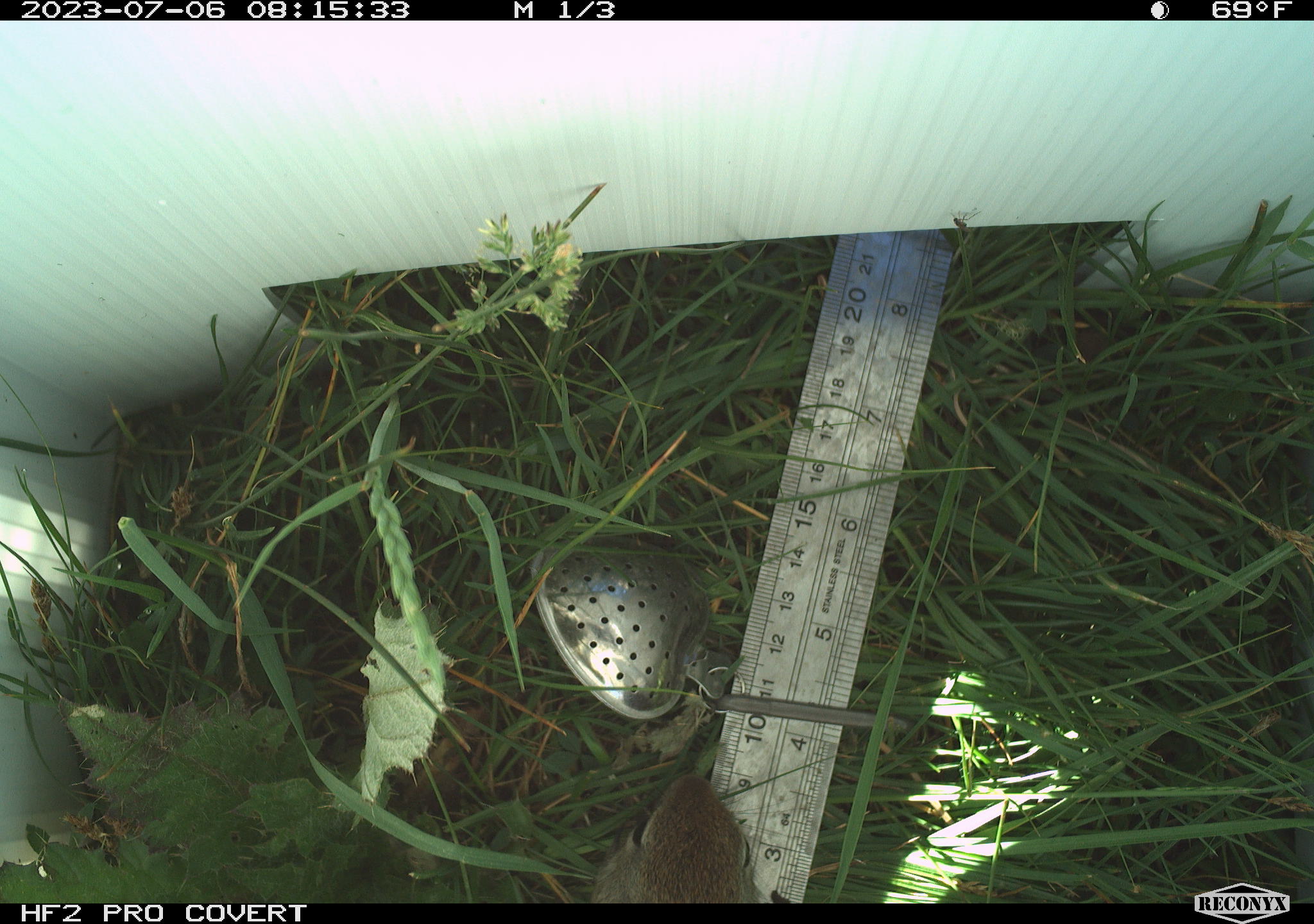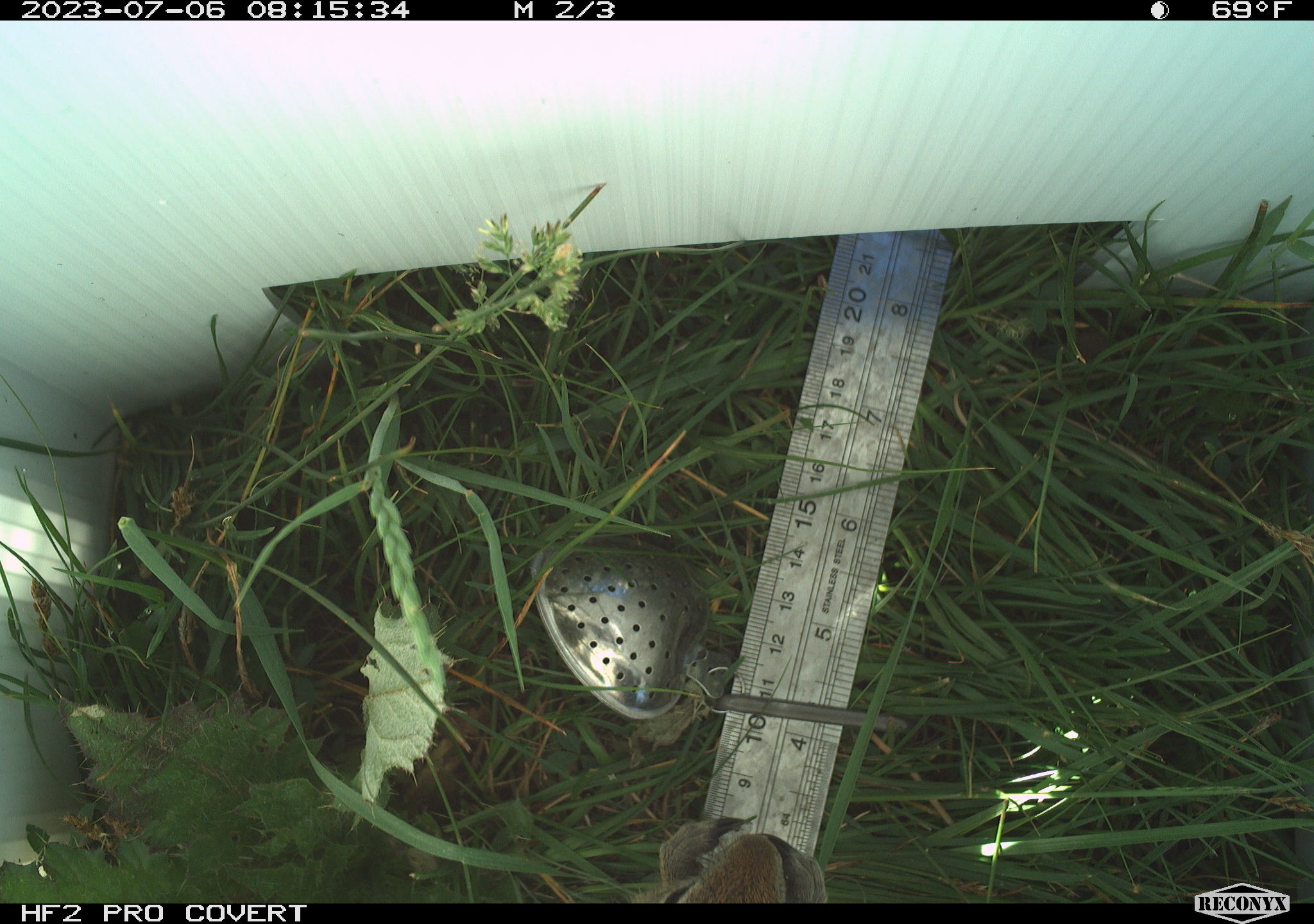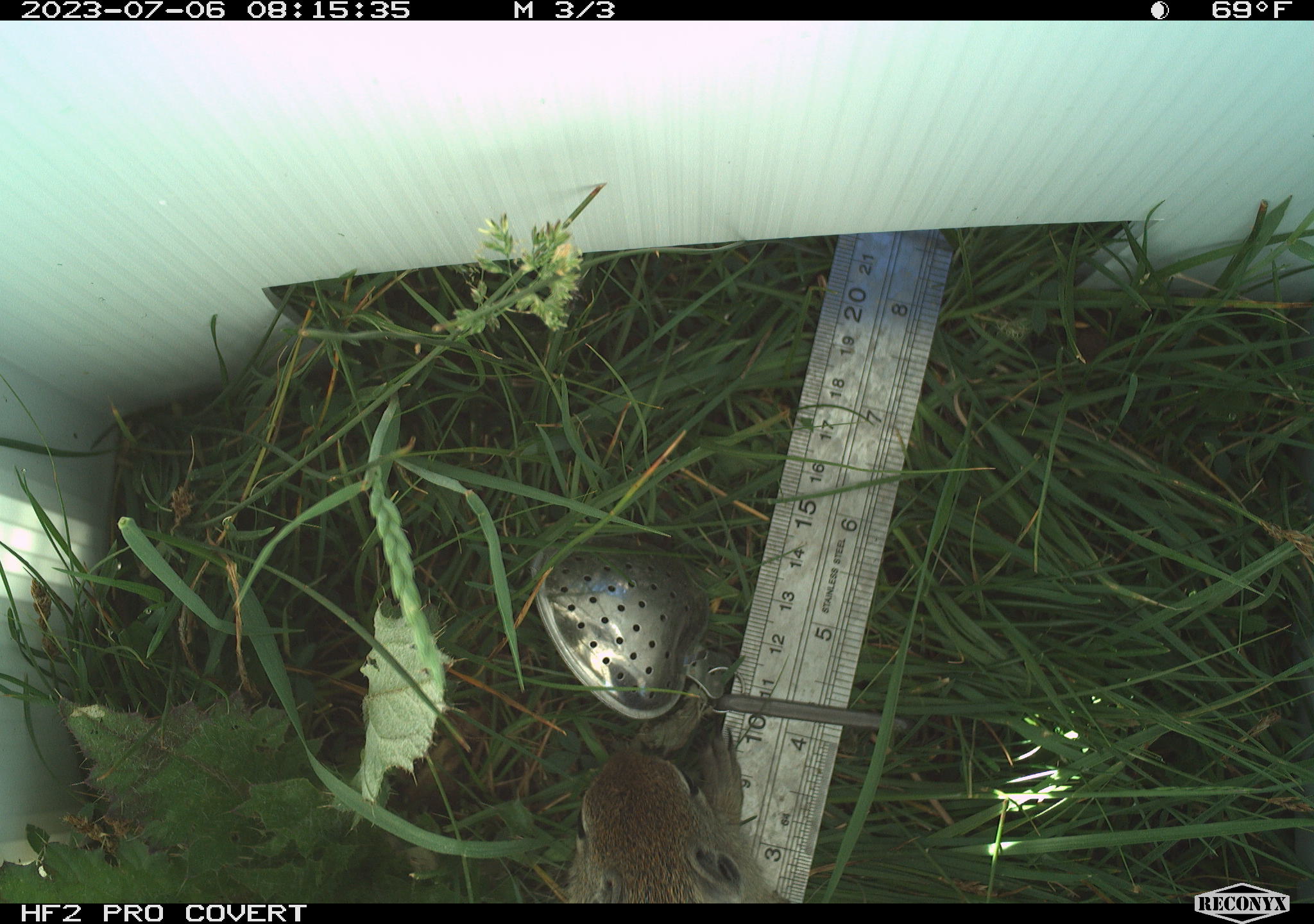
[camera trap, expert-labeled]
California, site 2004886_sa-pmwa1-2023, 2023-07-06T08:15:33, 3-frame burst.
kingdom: Animalia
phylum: Chordata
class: Mammalia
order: Rodentia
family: Sciuridae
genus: Urocitellus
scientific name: Urocitellus beldingi beldingi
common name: belding's ground squirrel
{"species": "belding's ground squirrel (Urocitellus beldingi beldingi)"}